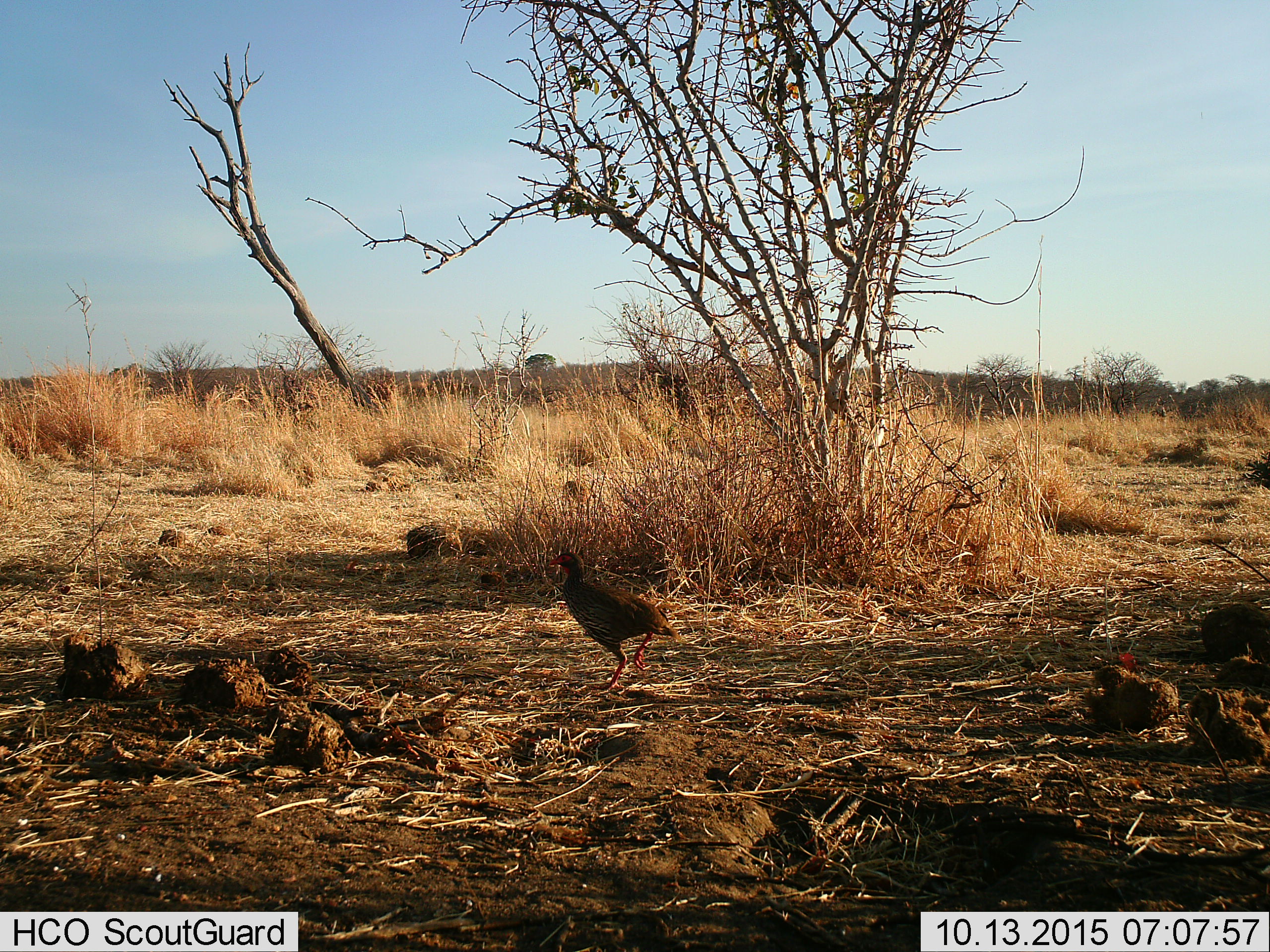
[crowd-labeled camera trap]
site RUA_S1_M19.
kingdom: Animalia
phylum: Chordata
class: Aves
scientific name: Aves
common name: bird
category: birdother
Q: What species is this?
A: Birdother (bird) (Aves).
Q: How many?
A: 1.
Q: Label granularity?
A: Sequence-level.